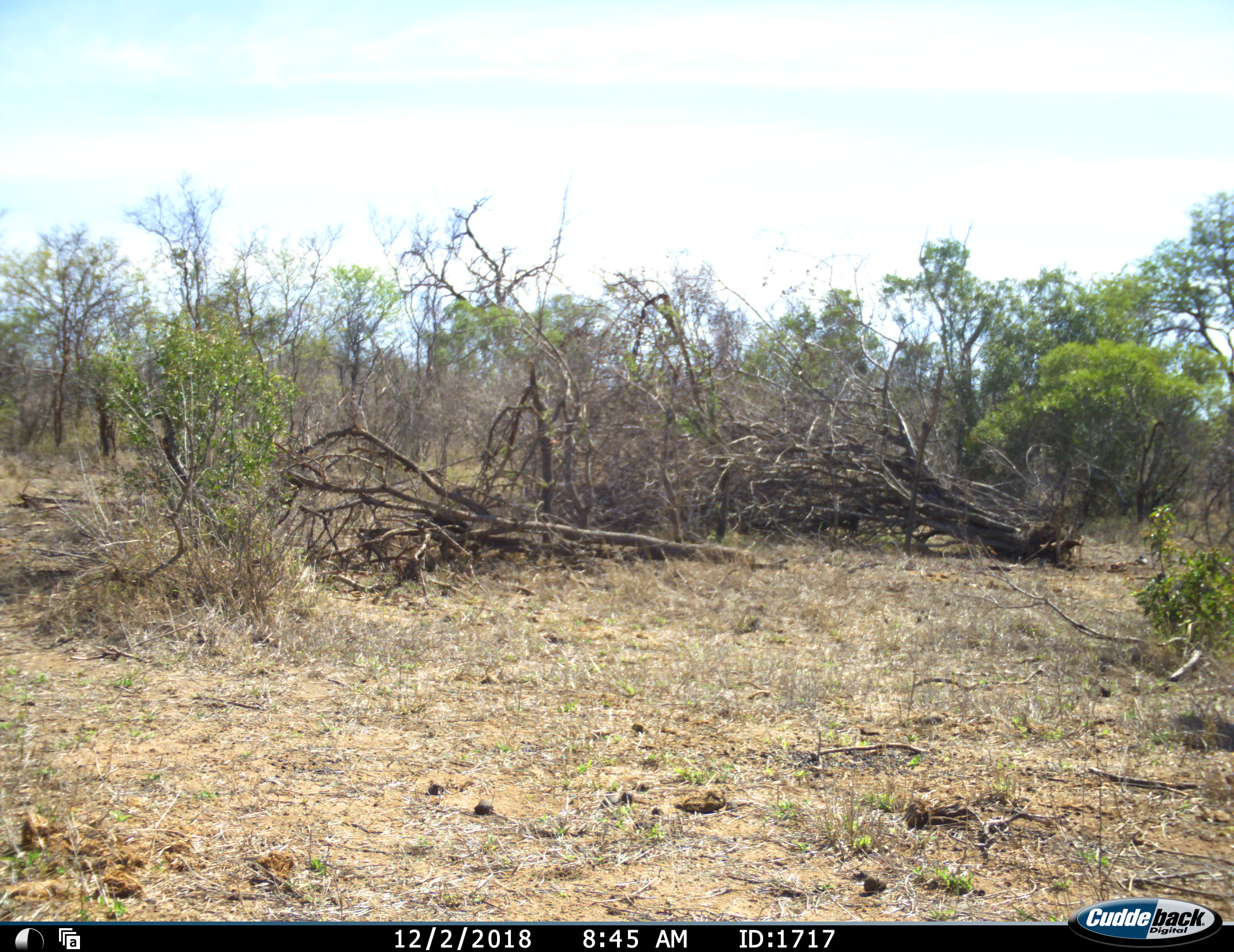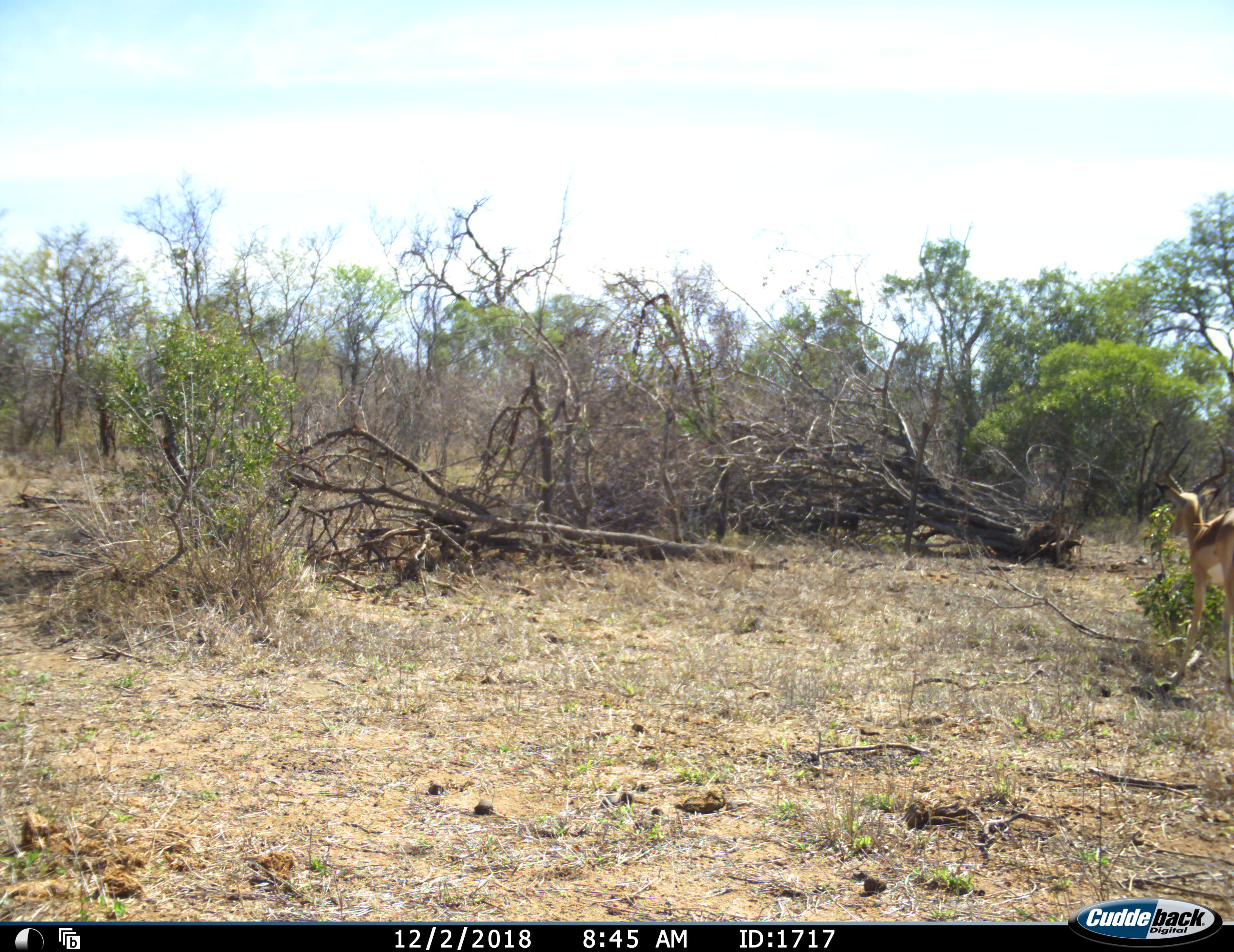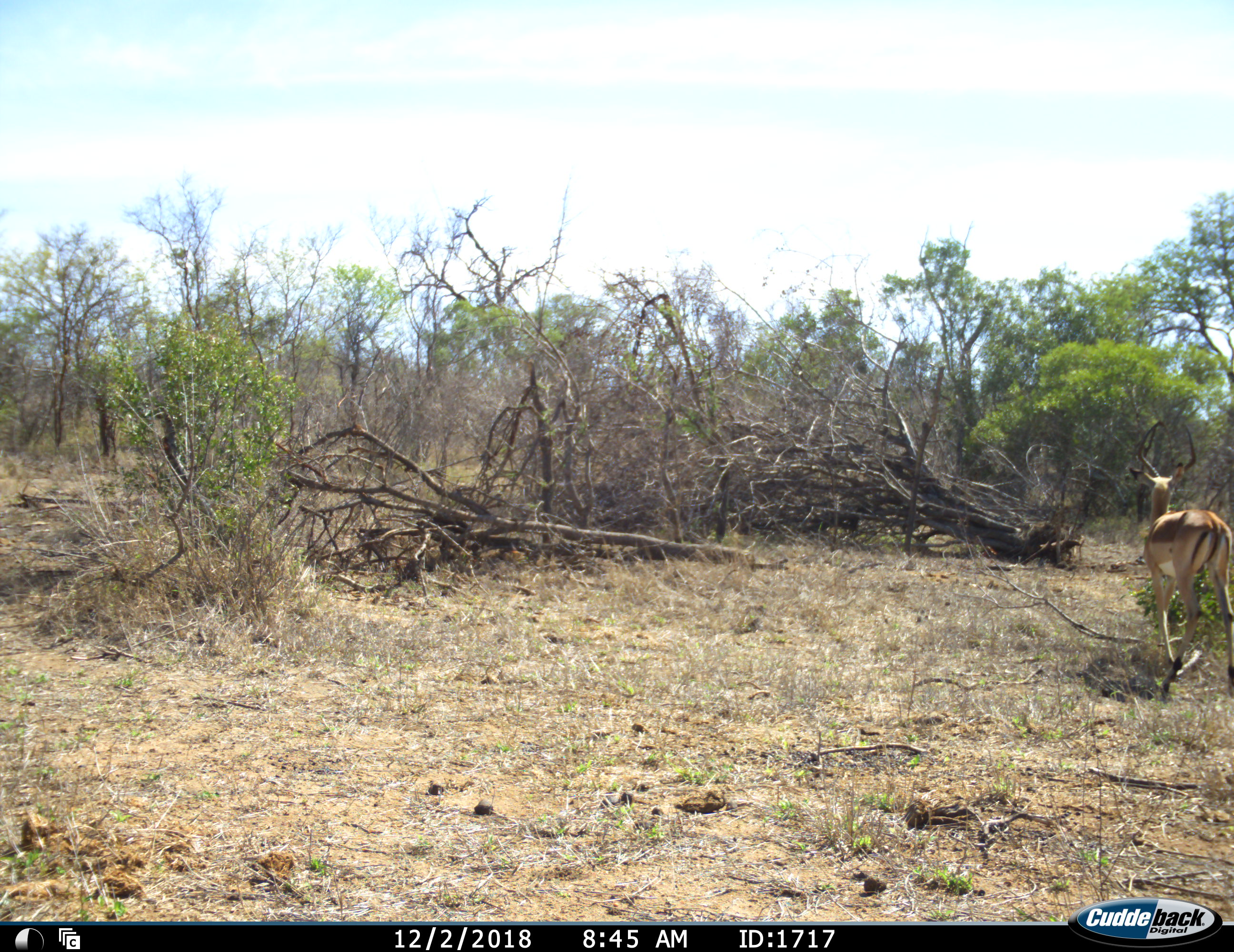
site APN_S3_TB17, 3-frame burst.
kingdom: Animalia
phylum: Chordata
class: Mammalia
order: Artiodactyla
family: Bovidae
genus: Aepyceros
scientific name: Aepyceros melampus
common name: impala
Impala (Aepyceros melampus), count 1. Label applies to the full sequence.